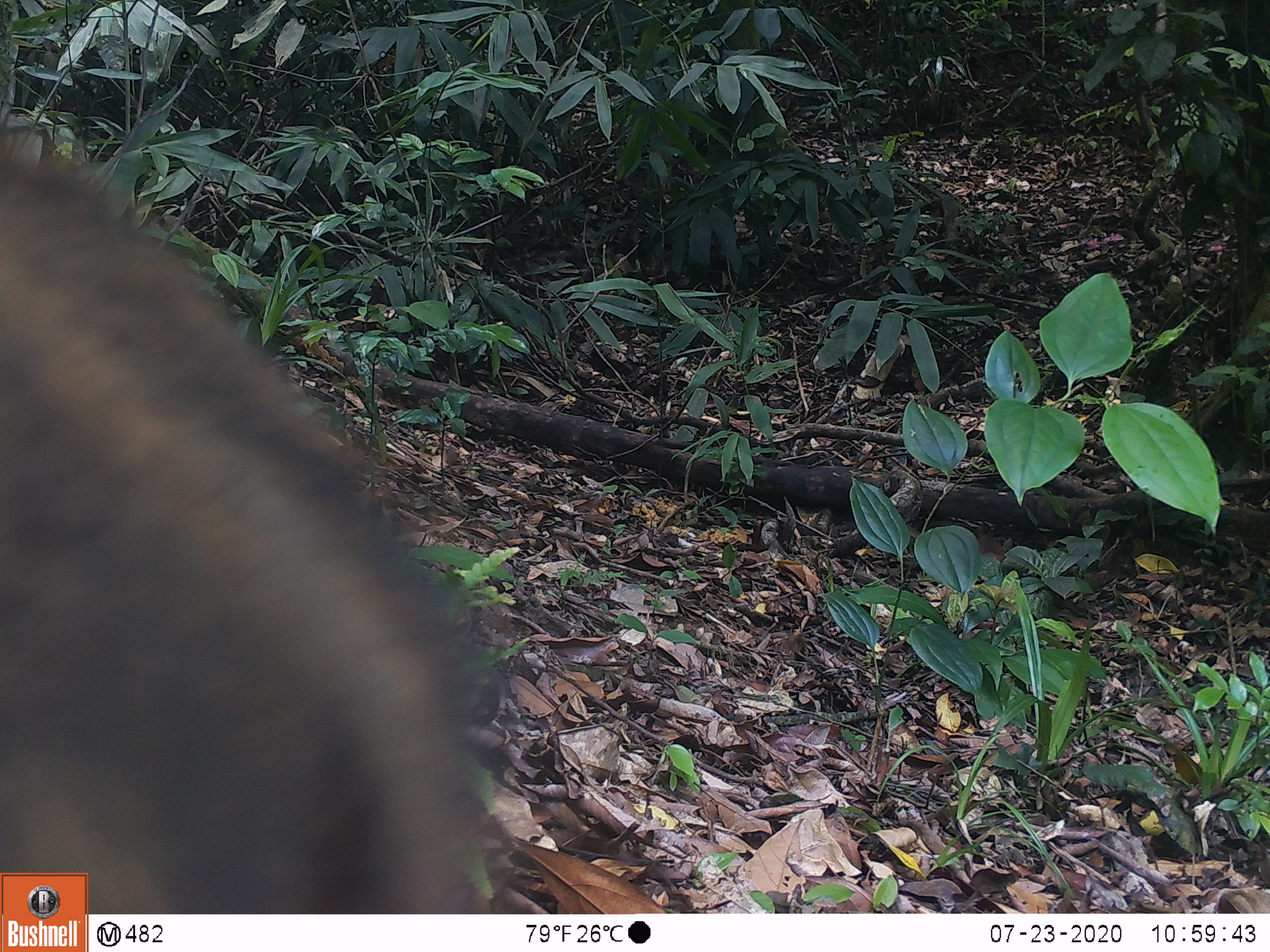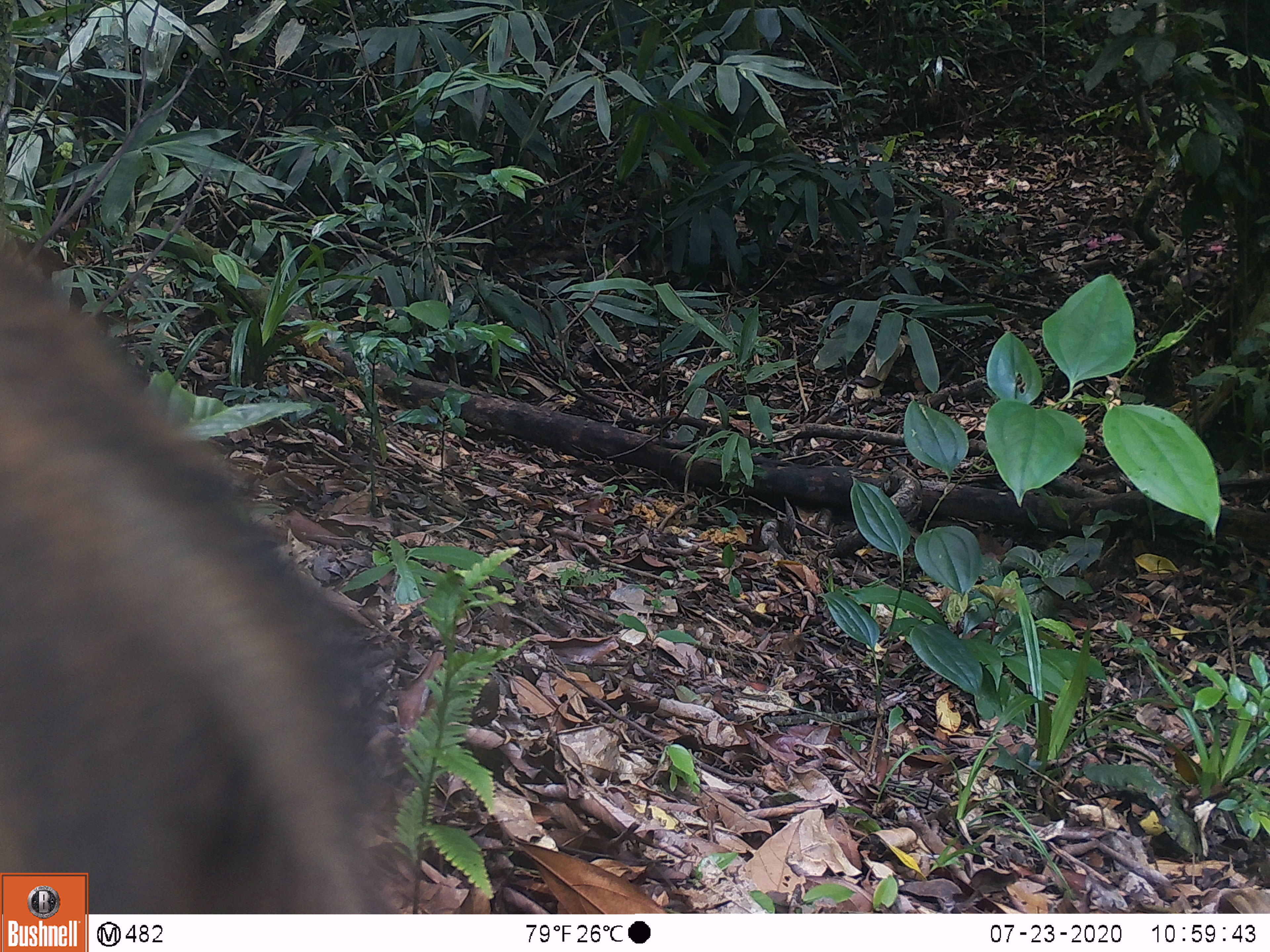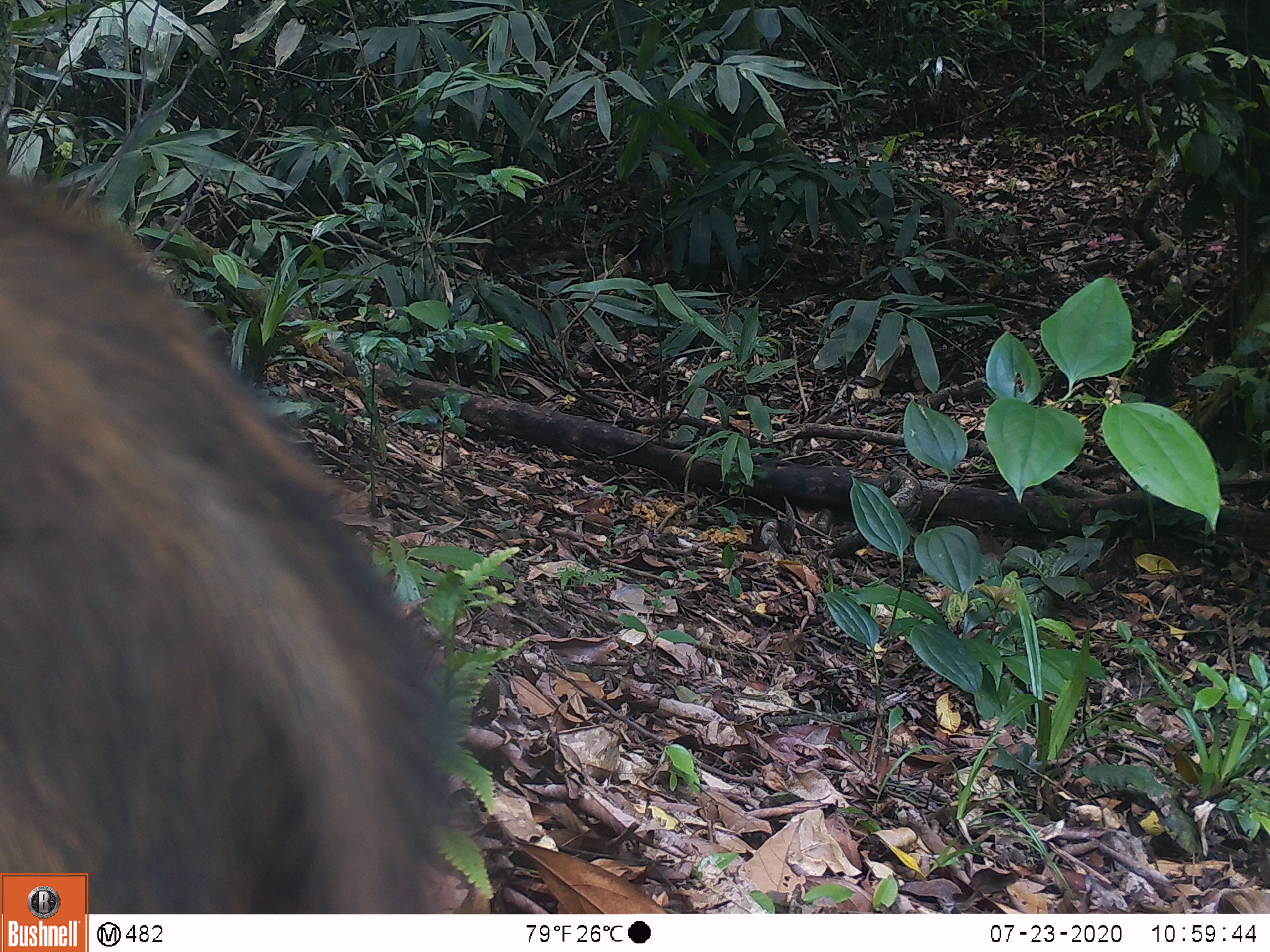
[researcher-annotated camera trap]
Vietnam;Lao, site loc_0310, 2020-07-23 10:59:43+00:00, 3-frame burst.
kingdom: Animalia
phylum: Chordata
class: Mammalia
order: Artiodactyla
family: Suidae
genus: Sus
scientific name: Sus scrofa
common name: eurasian wild pig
Eurasian wild pig (Sus scrofa). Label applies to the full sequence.